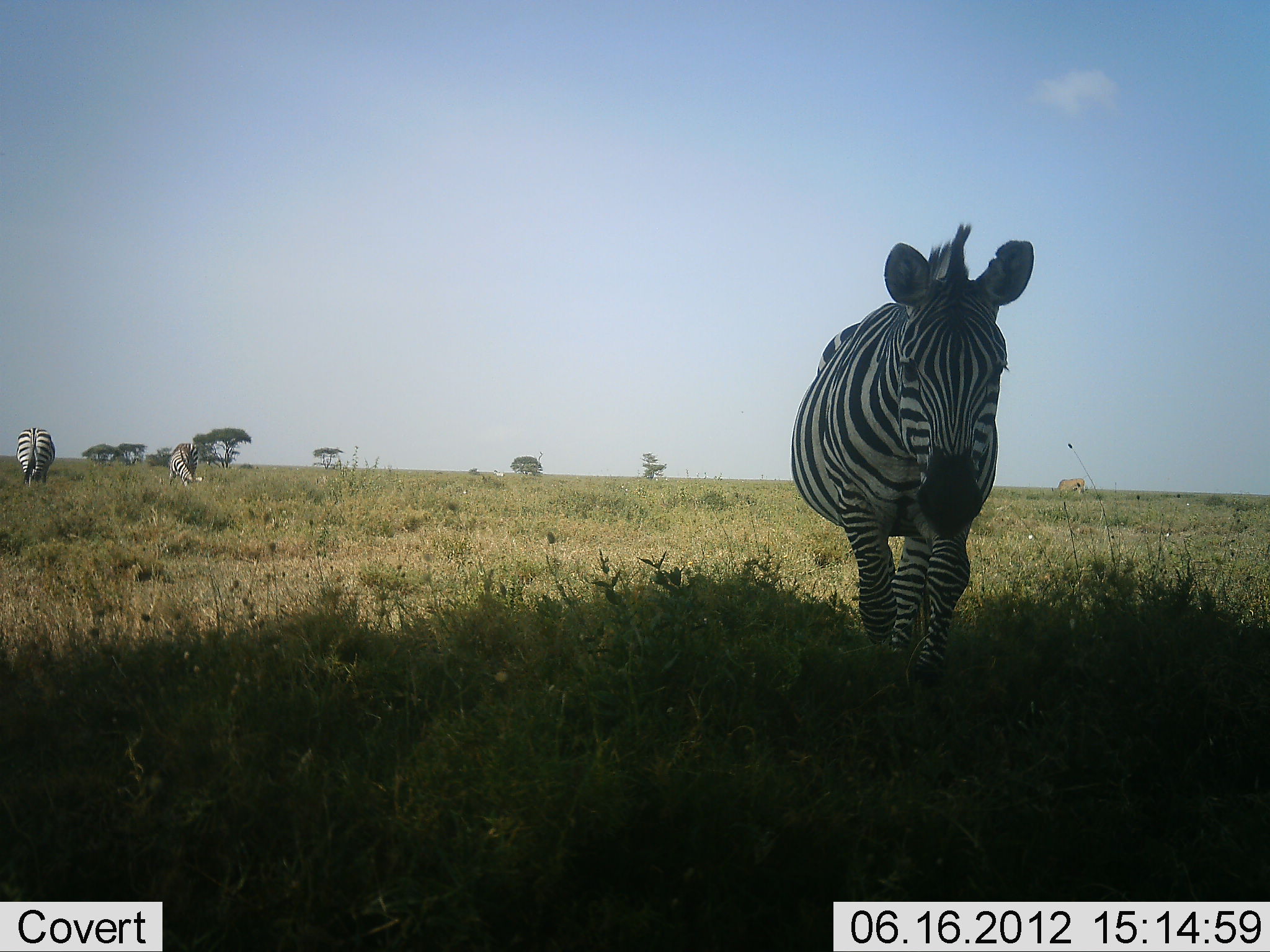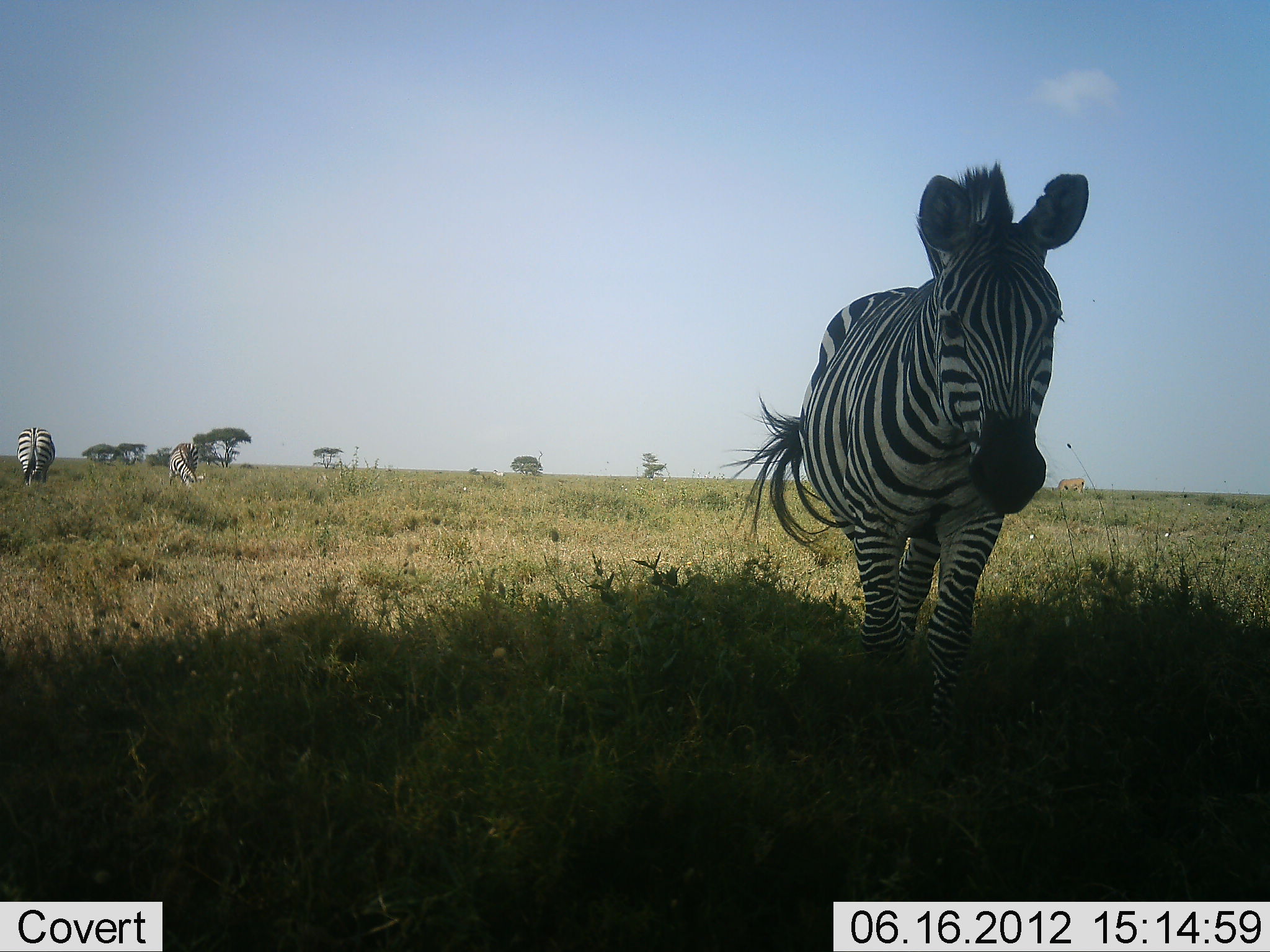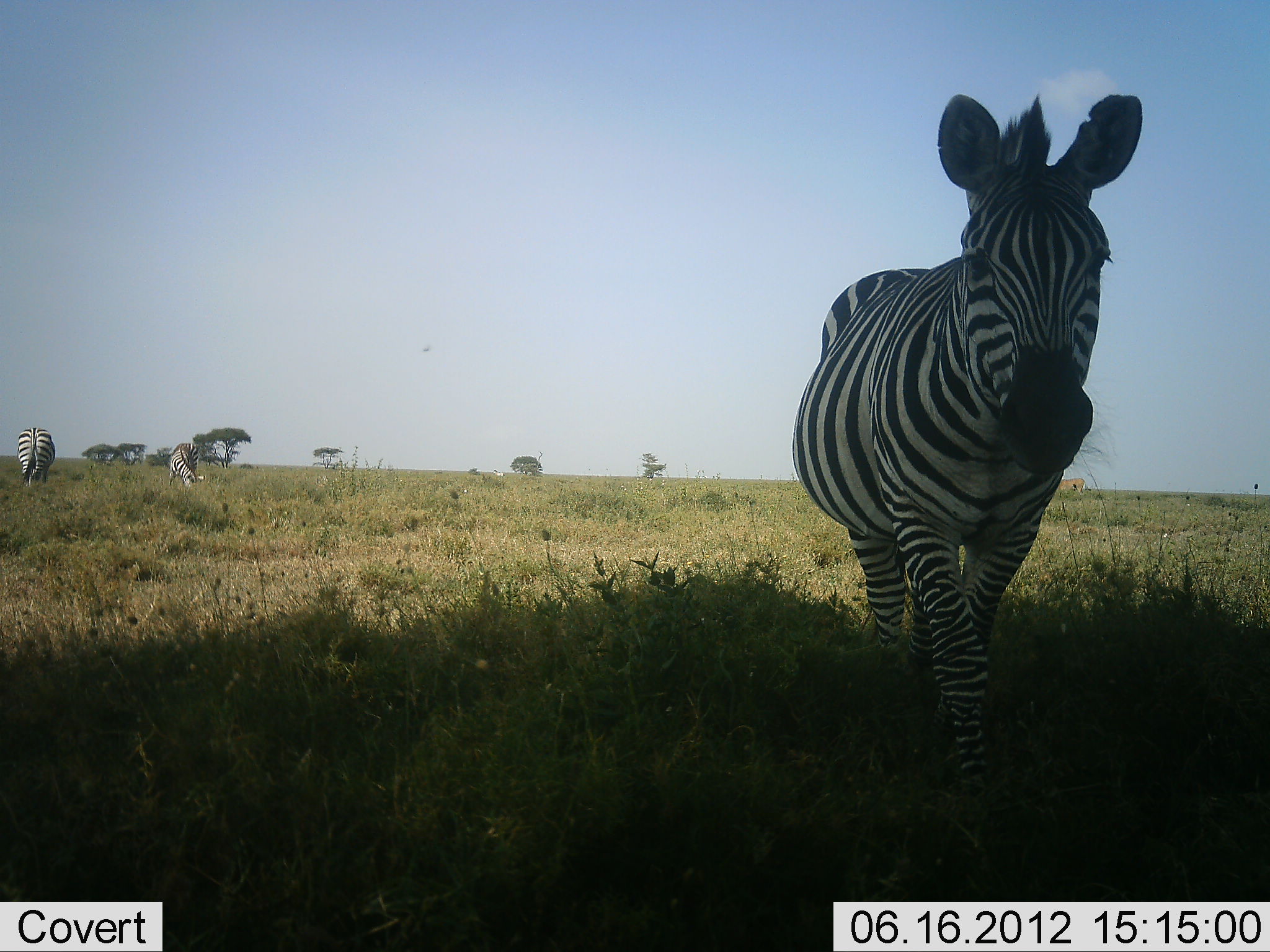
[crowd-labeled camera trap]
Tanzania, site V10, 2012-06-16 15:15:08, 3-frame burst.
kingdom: Animalia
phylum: Chordata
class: Mammalia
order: Perissodactyla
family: Equidae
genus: Equus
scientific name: Equus quagga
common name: plains zebra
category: zebra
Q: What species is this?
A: Zebra (plains zebra) (Equus quagga).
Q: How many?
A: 3.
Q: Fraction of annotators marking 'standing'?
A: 27%.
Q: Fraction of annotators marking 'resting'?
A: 0%.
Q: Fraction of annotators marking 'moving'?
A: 100%.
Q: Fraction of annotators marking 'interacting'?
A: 0%.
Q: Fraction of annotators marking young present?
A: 0%.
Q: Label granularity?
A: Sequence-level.